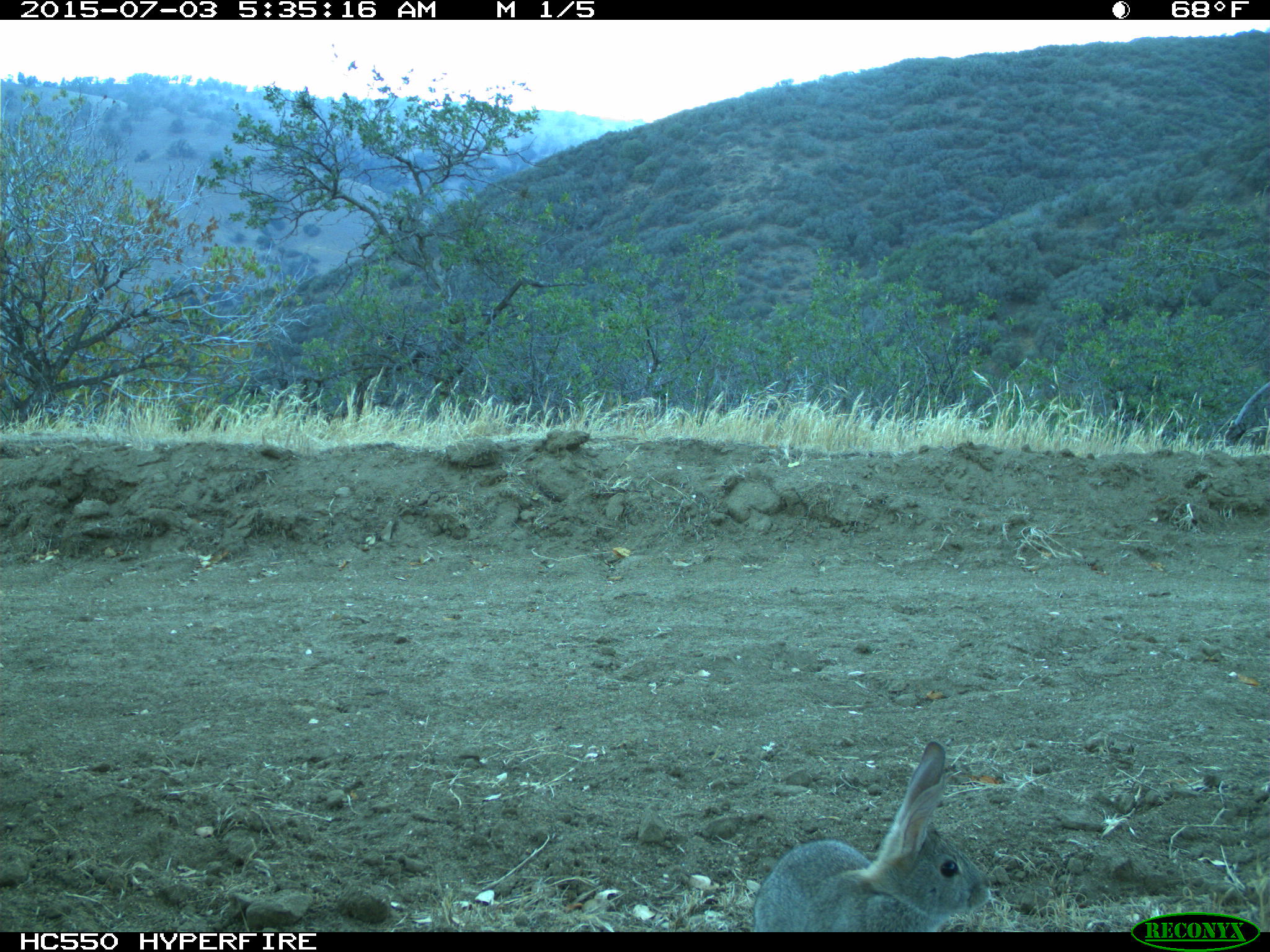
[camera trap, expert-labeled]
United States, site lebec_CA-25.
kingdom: Animalia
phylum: Chordata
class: Mammalia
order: Lagomorpha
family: Leporidae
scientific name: Leporidae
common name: rabbits and hares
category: unidentified rabbit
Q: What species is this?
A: Unidentified rabbit (rabbits and hares) (Leporidae).